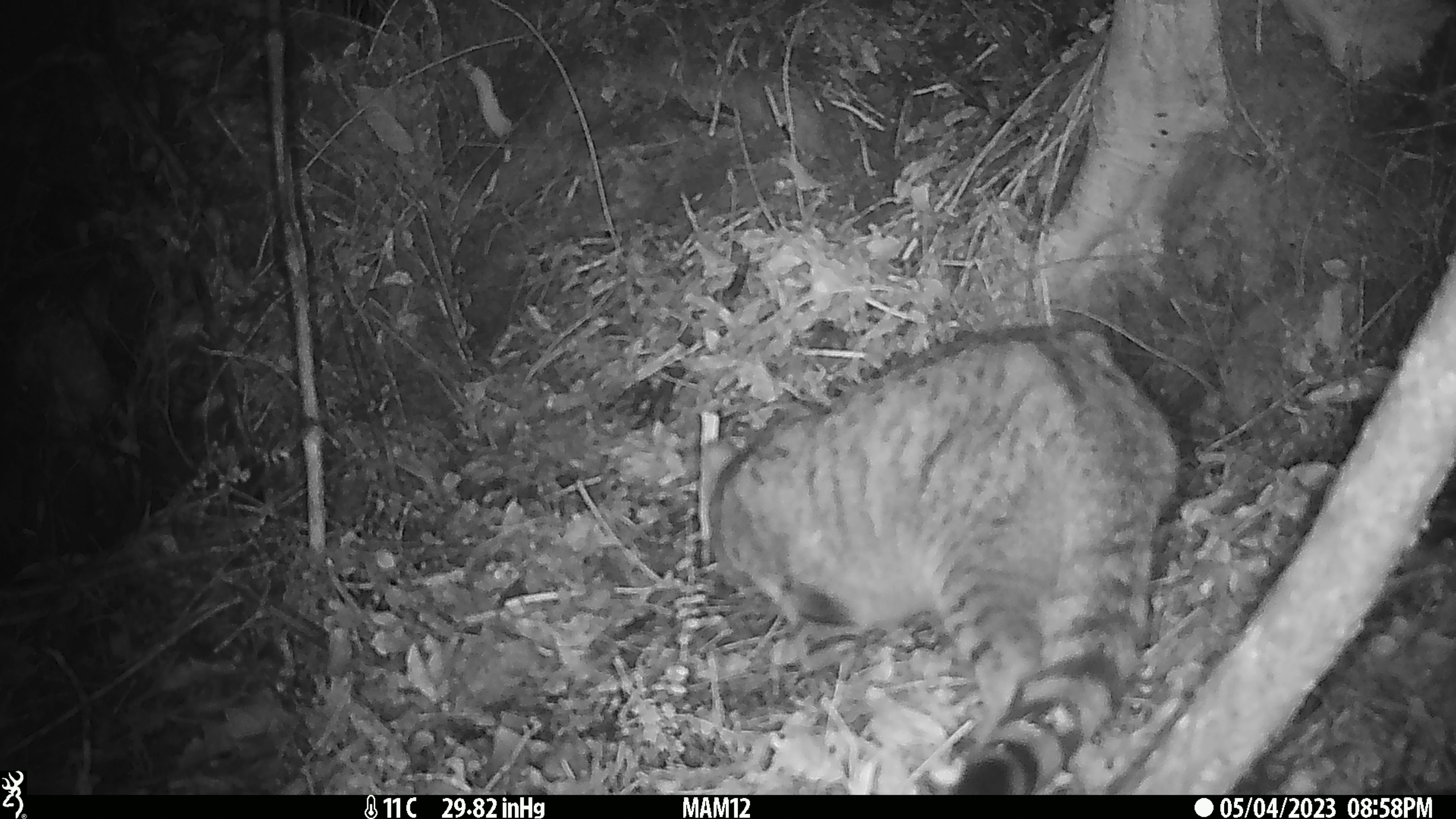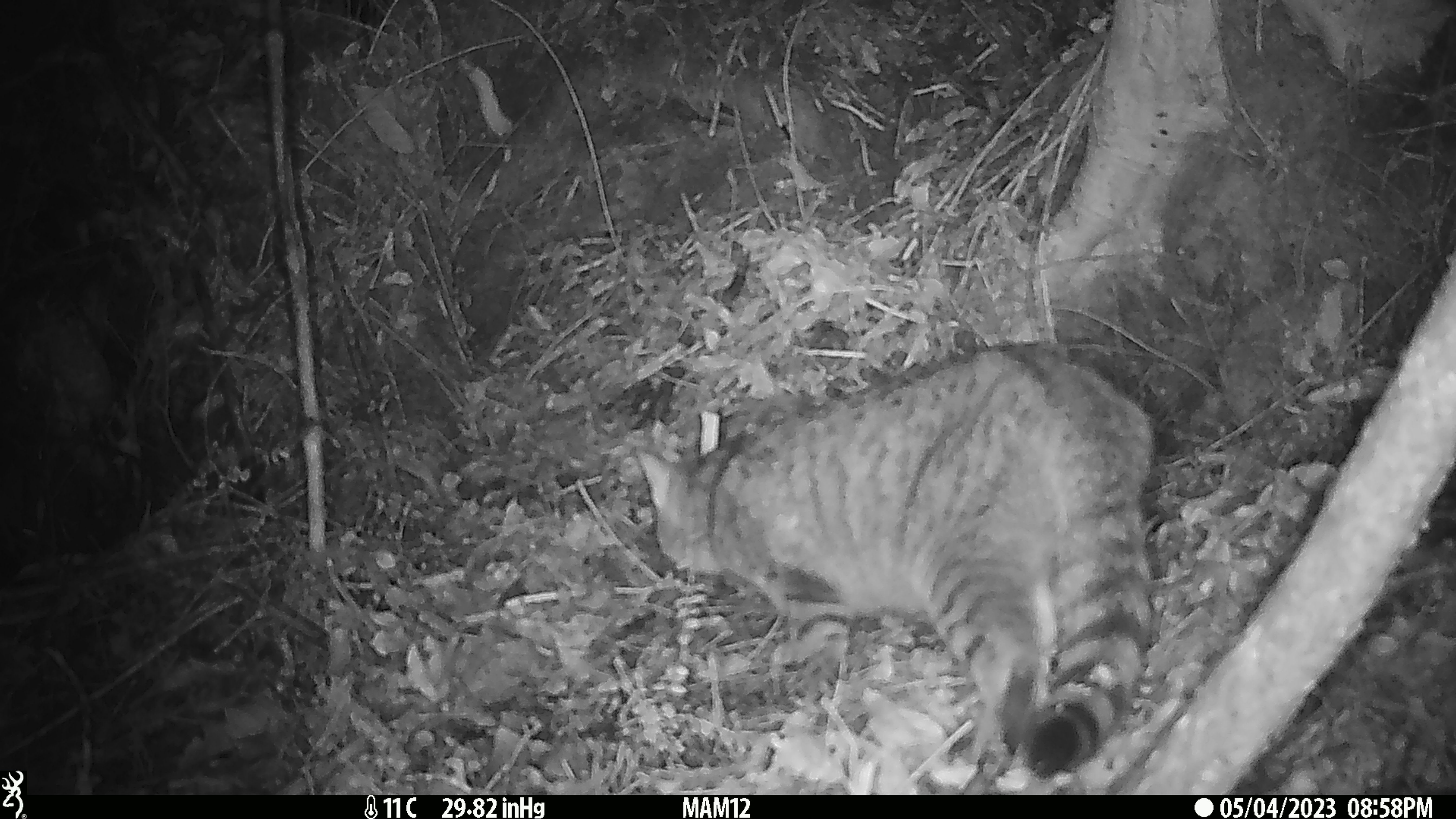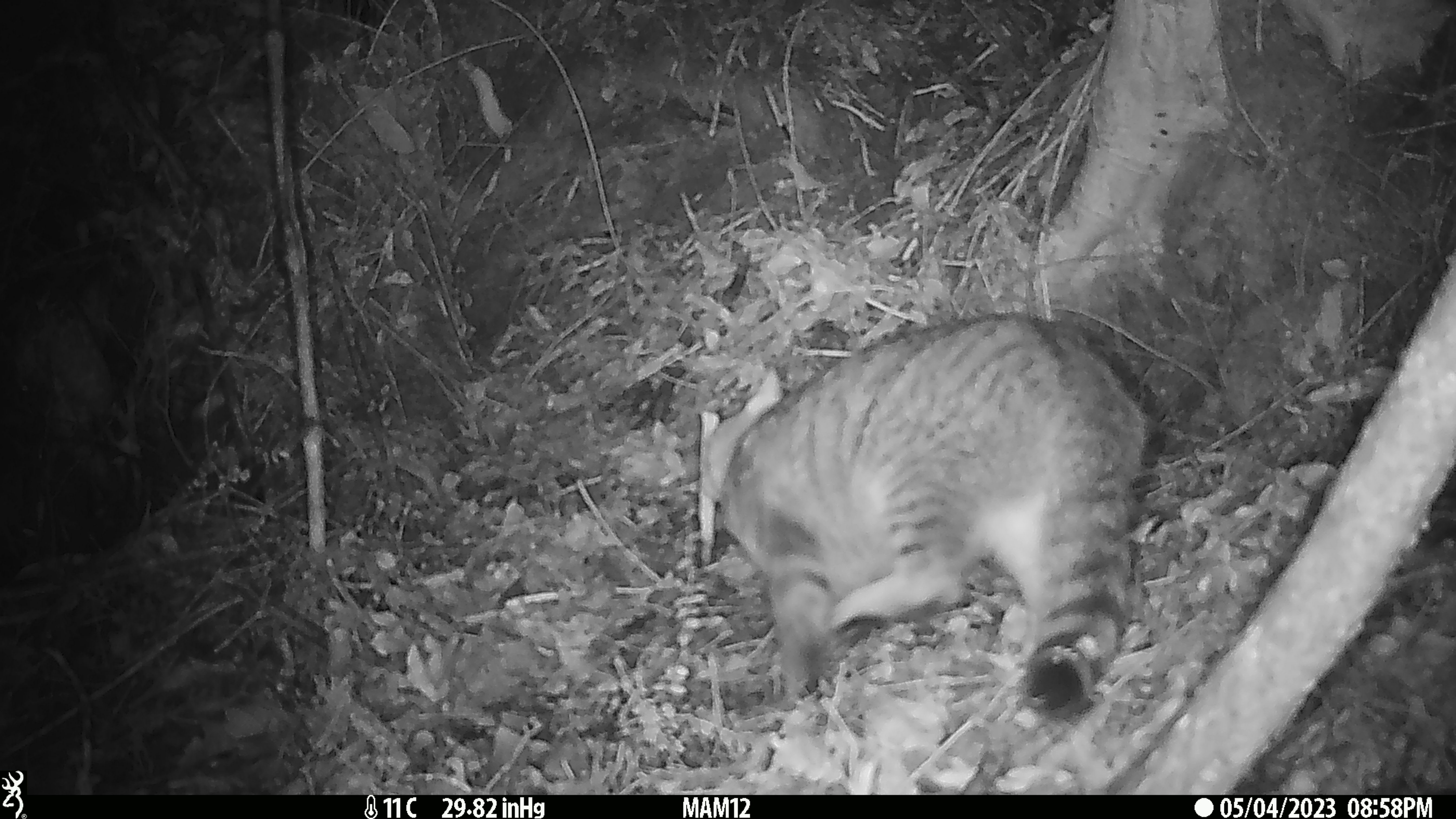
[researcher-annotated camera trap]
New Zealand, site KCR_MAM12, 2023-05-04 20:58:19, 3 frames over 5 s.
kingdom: Animalia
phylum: Chordata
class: Mammalia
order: Carnivora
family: Felidae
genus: Felis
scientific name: Felis catus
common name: domestic cat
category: cat